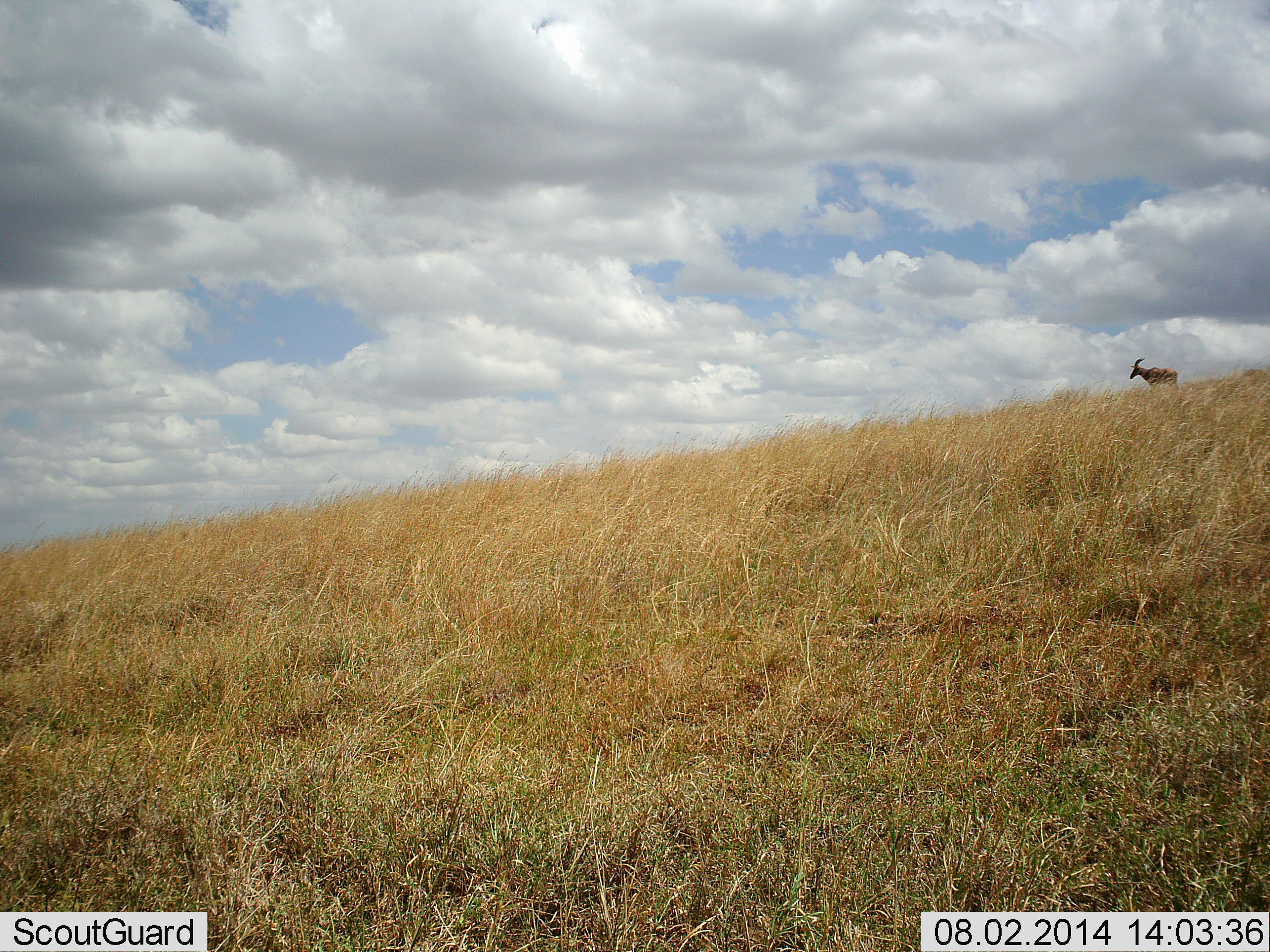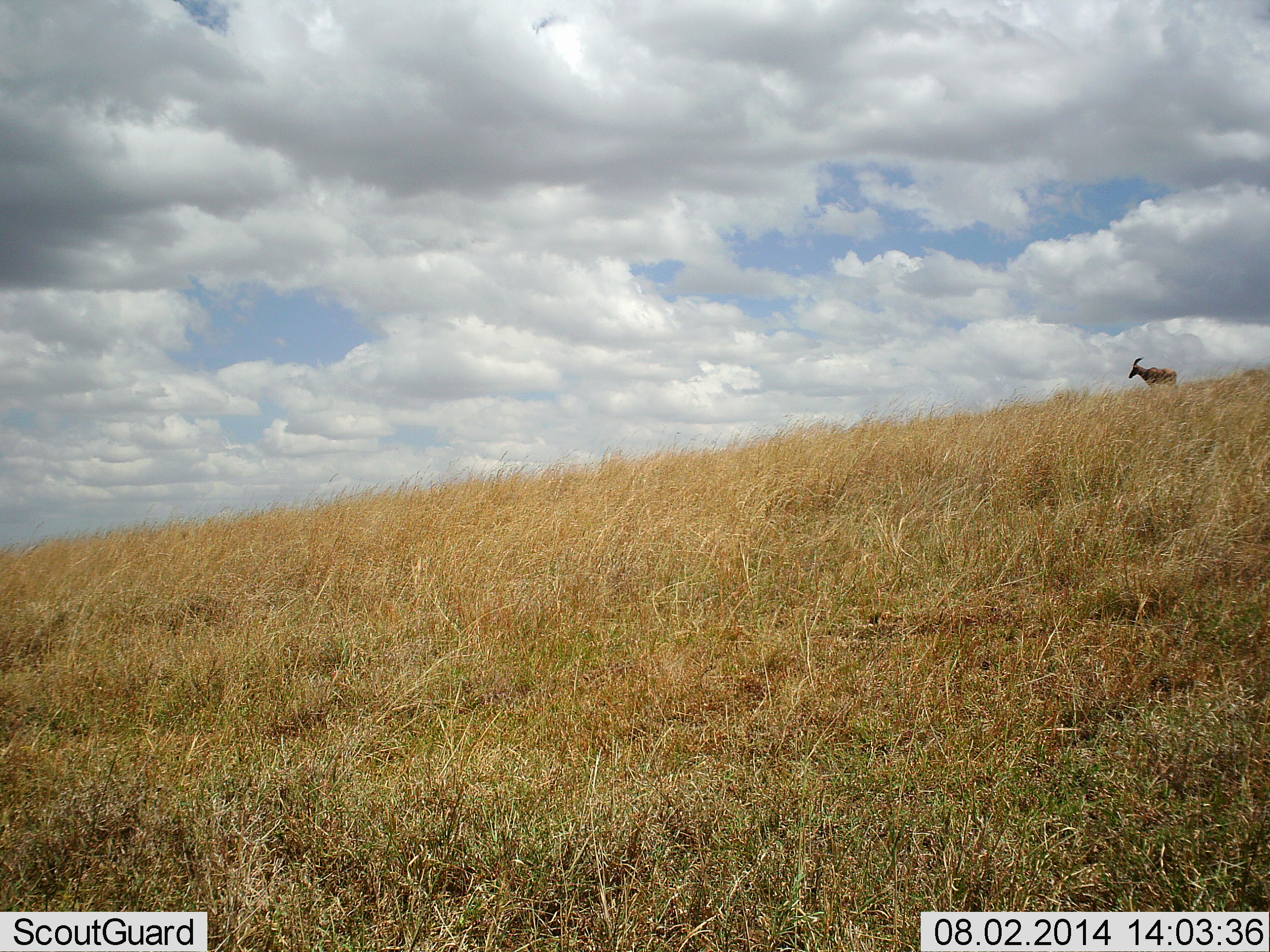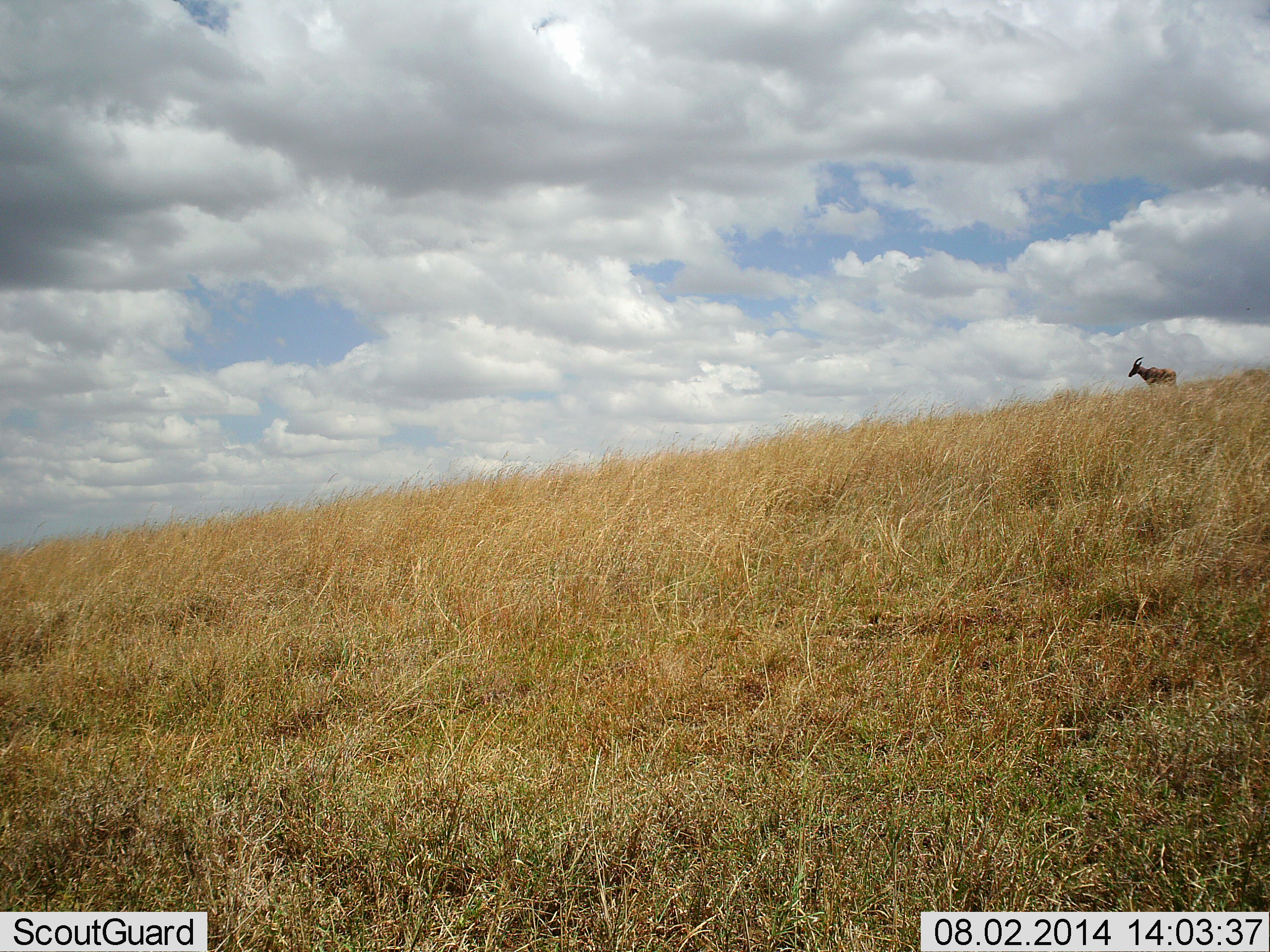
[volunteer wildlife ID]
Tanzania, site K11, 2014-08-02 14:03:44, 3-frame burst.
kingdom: Animalia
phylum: Chordata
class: Mammalia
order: Artiodactyla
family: Bovidae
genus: Damaliscus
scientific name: Damaliscus lunatus jimela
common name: topi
Topi (Damaliscus lunatus jimela), count 1. Behavior (volunteer vote fractions): standing 90%, resting 0%, moving 10%, interacting 0%. Young present (vote fraction): 0%. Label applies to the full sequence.